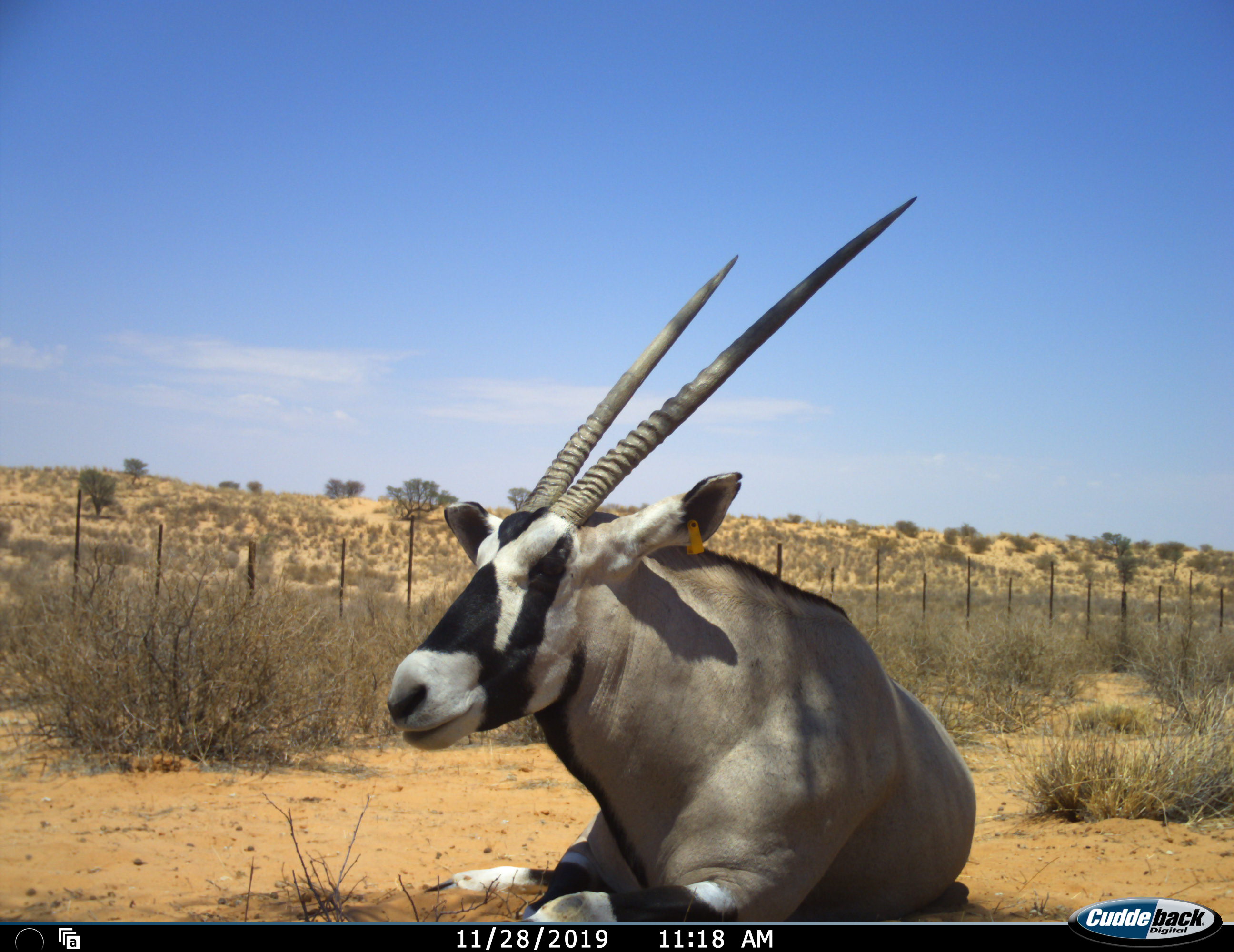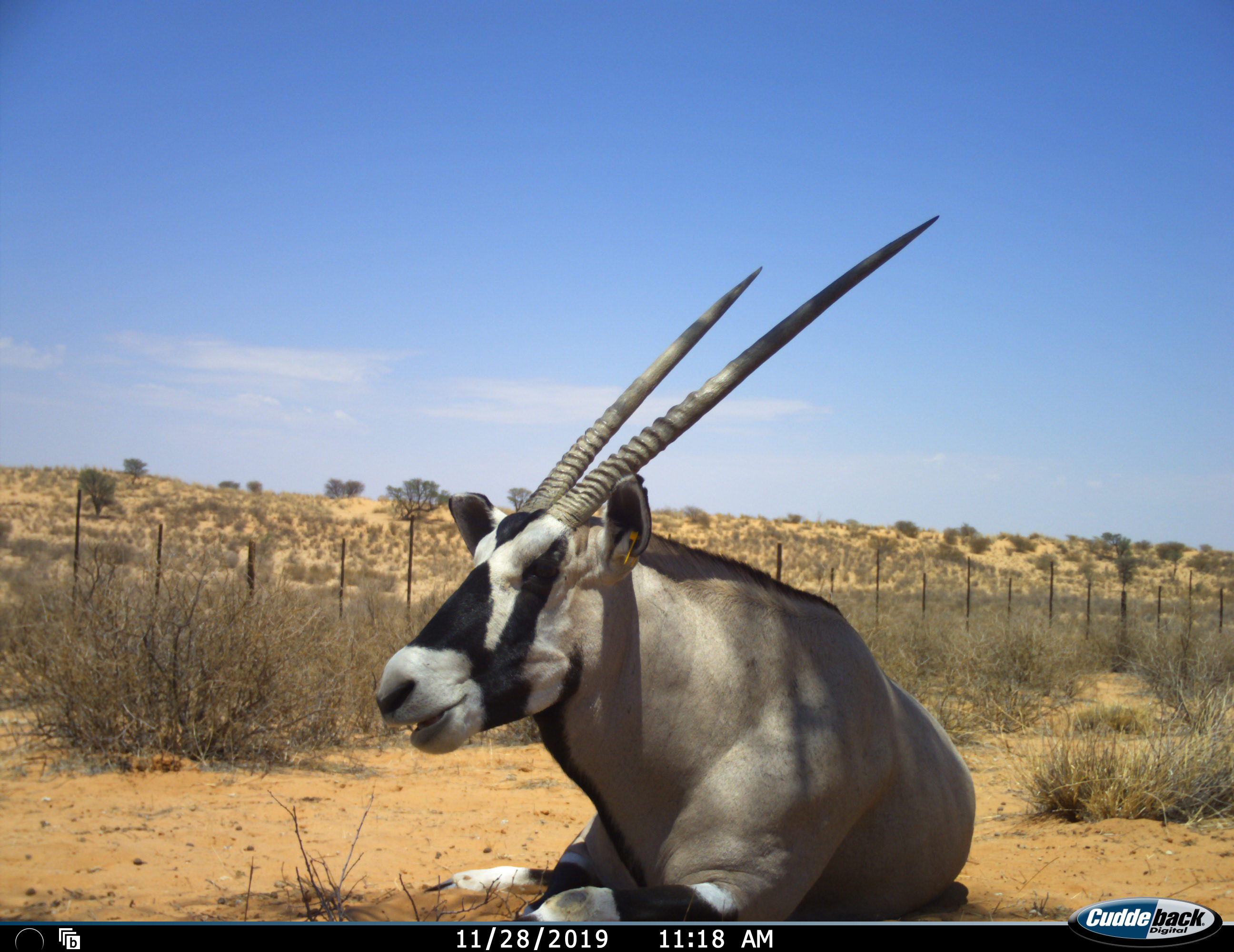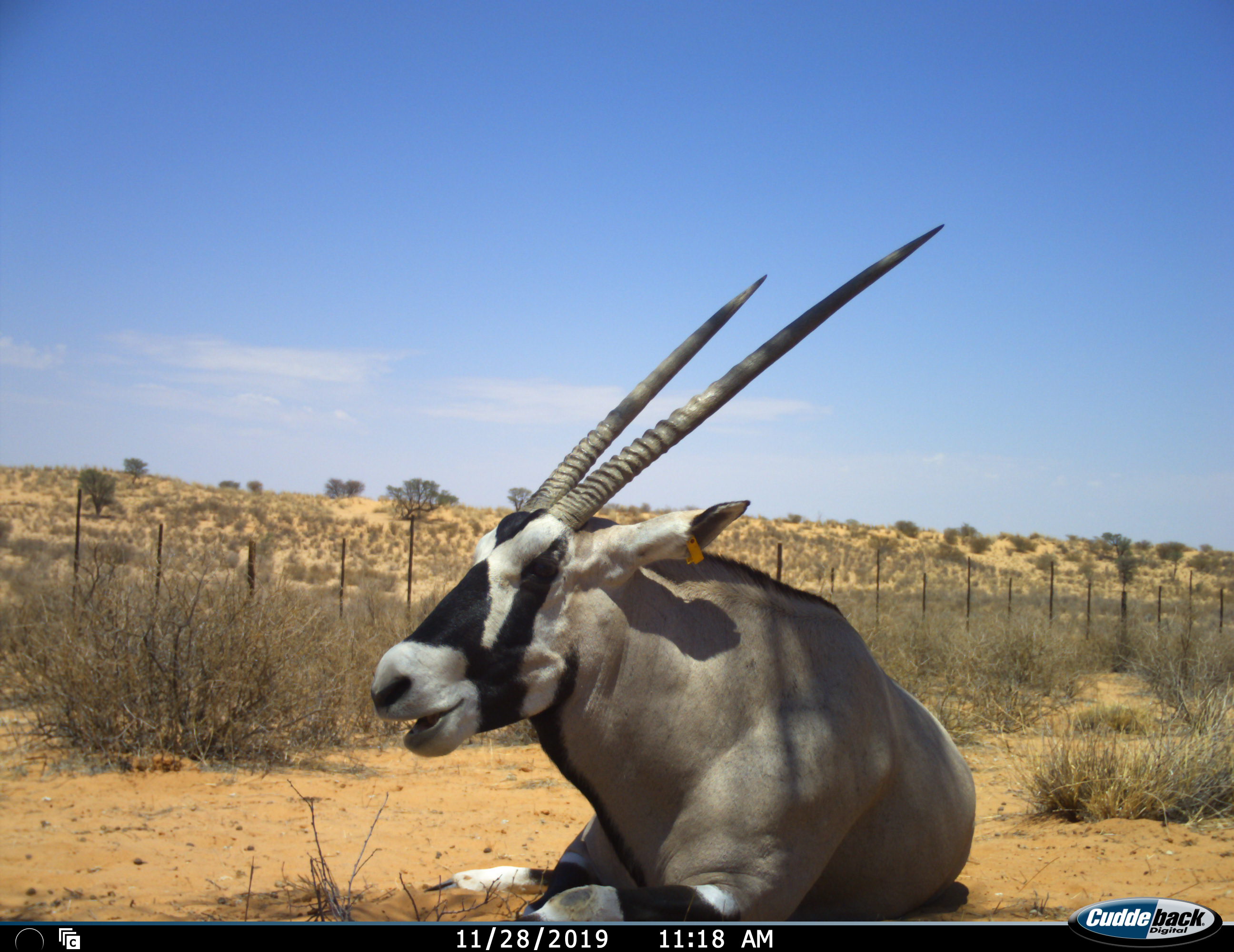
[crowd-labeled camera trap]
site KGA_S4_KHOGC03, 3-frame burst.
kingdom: Animalia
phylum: Chordata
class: Mammalia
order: Artiodactyla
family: Bovidae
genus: Oryx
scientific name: Oryx gazella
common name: gemsbok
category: oryx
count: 1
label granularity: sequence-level